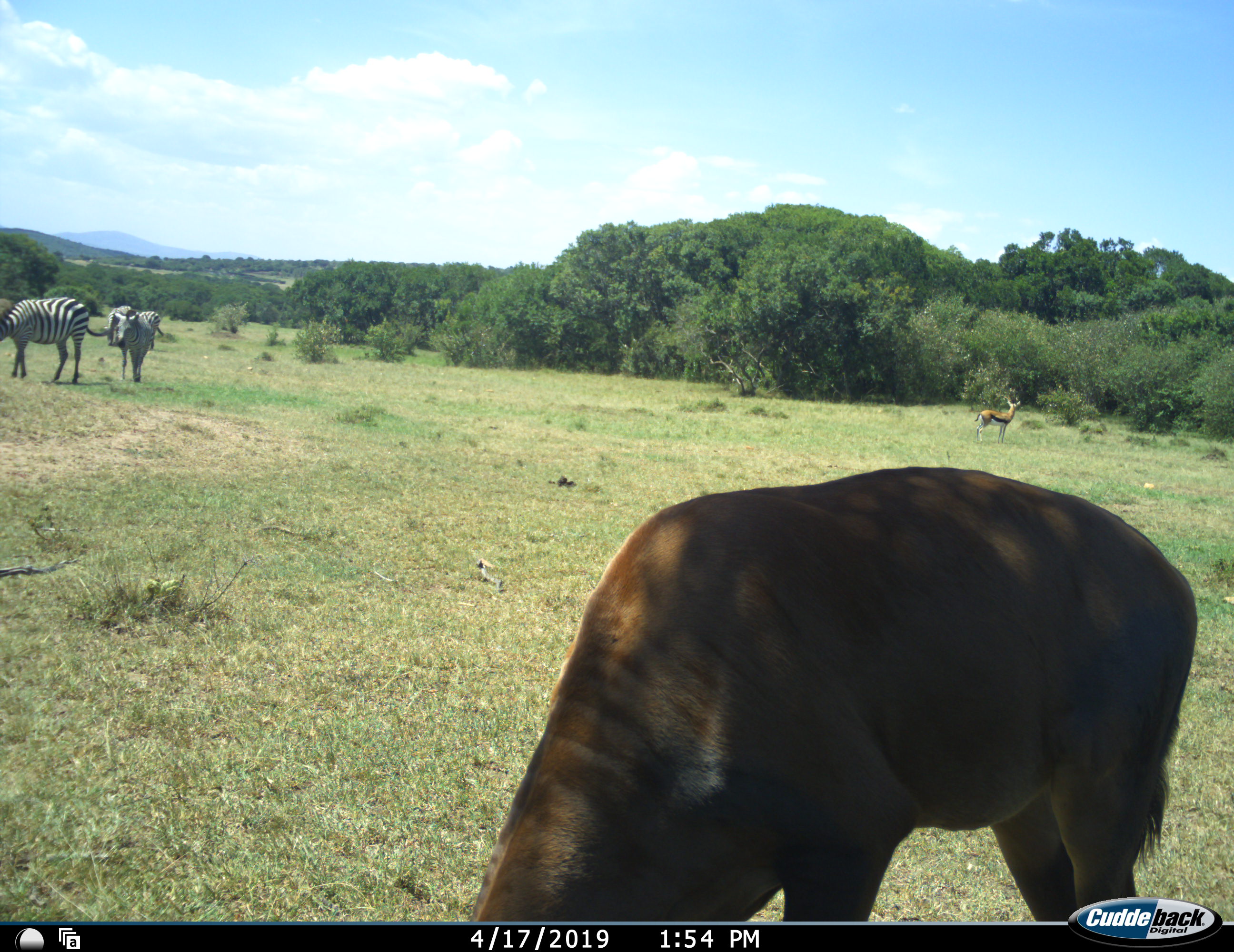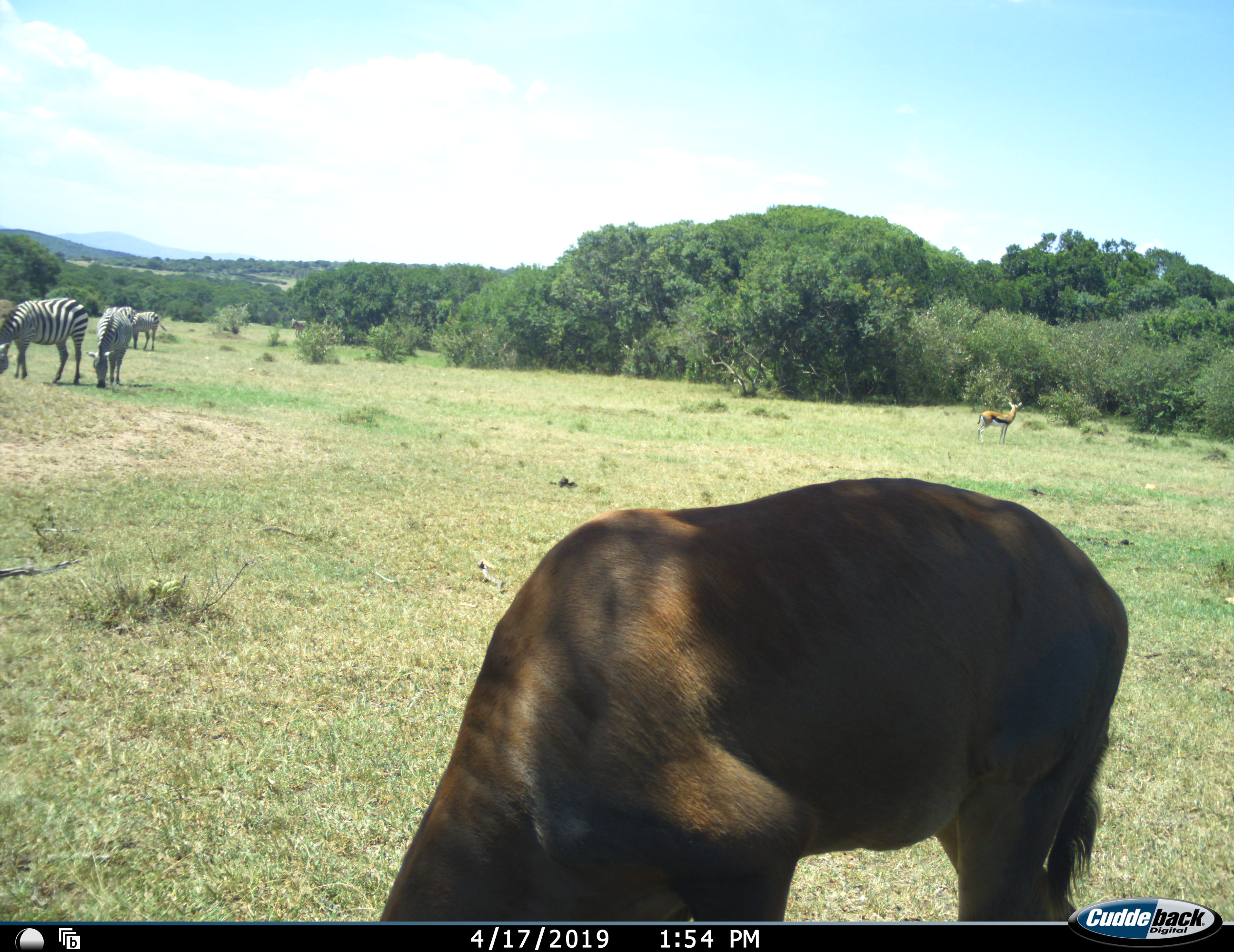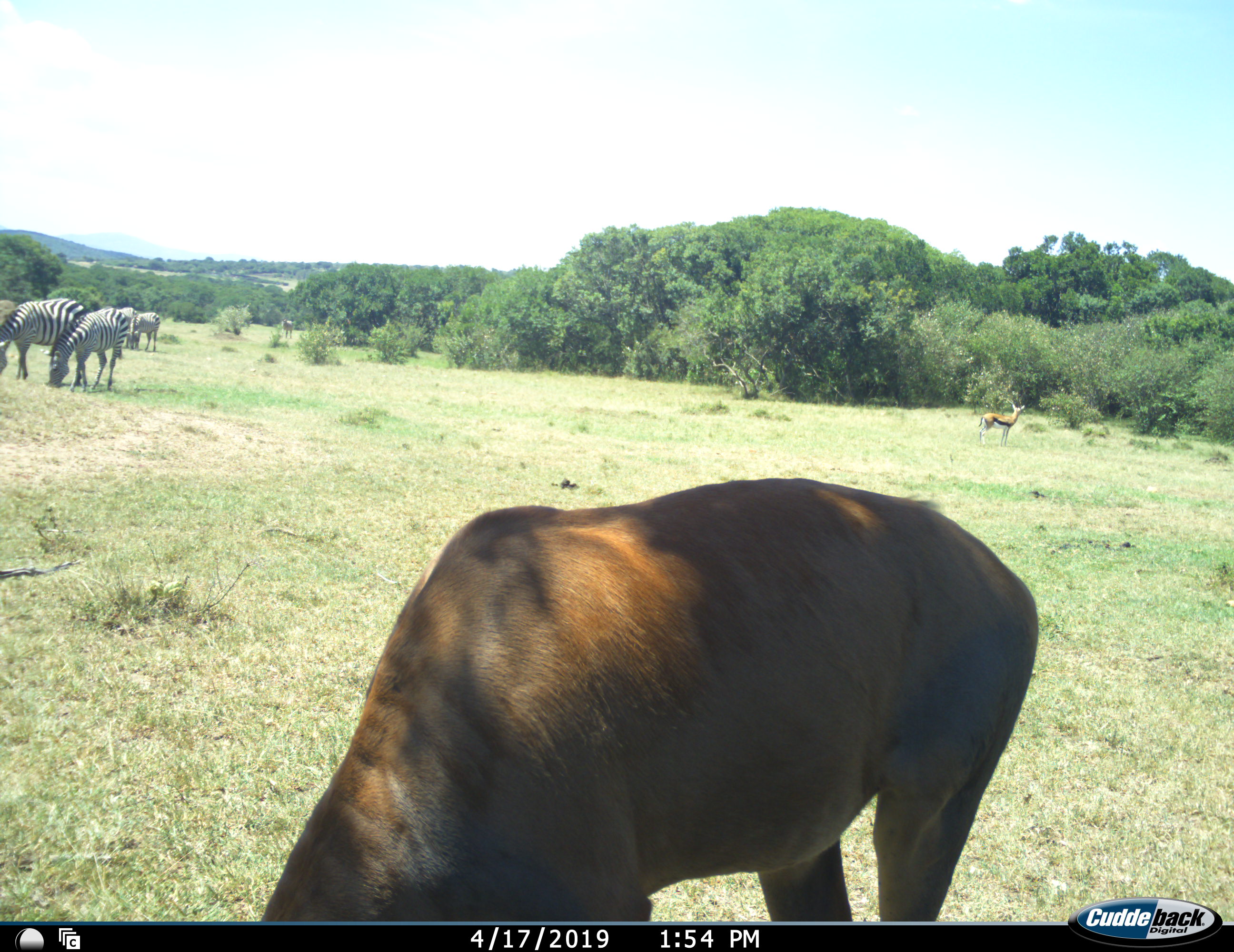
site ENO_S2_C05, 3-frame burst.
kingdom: Animalia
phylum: Chordata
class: Mammalia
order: Artiodactyla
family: Bovidae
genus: Eudorcas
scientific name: Eudorcas thomsonii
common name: thomson's gazelle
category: gazellethomsons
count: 1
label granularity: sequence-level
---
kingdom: Animalia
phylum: Chordata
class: Mammalia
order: Artiodactyla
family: Bovidae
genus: Damaliscus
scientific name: Damaliscus lunatus jimela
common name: topi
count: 1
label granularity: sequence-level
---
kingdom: Animalia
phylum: Chordata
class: Mammalia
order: Perissodactyla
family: Equidae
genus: Equus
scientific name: Equus quagga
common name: plains zebra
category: zebraplains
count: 4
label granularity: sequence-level